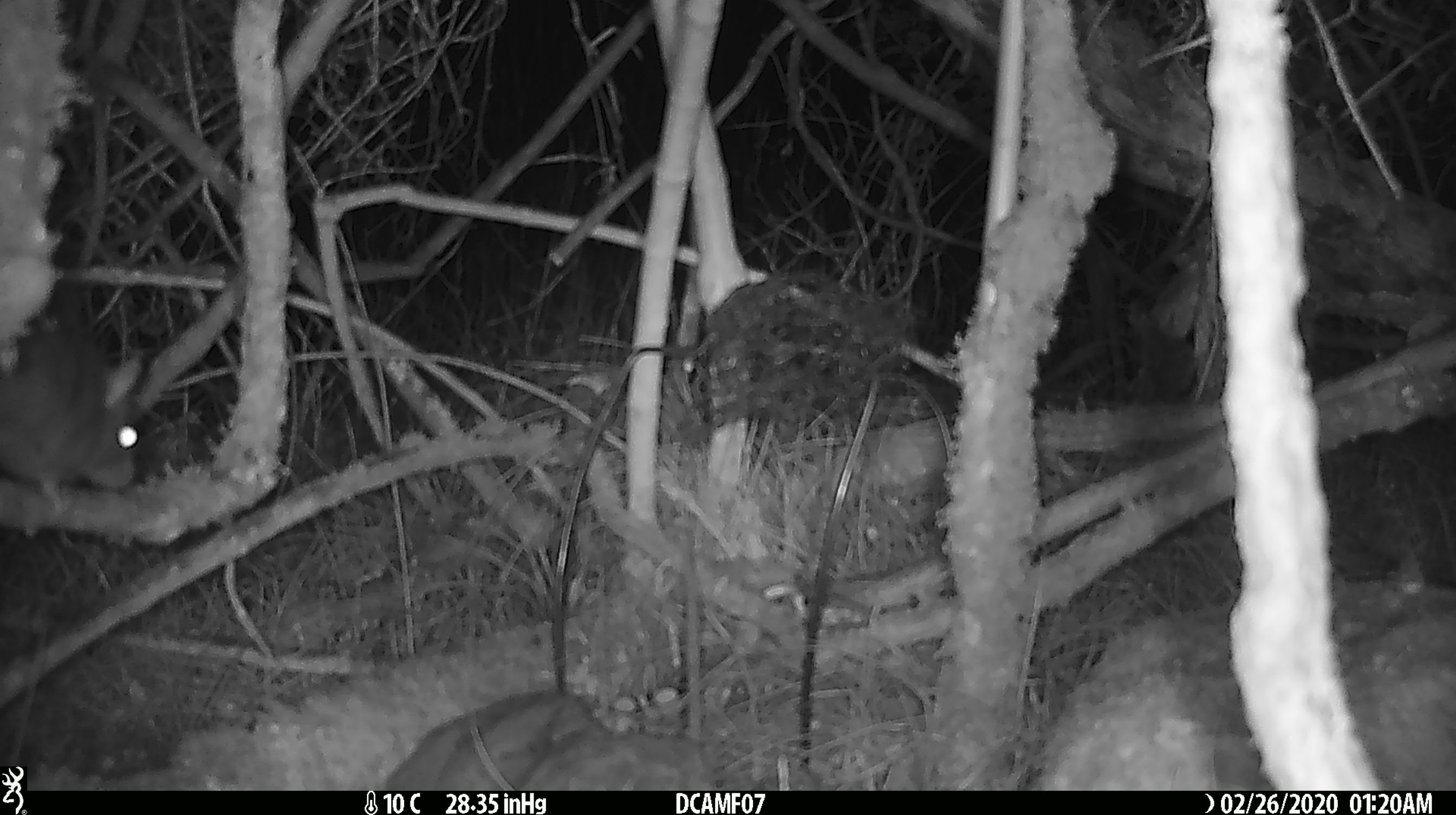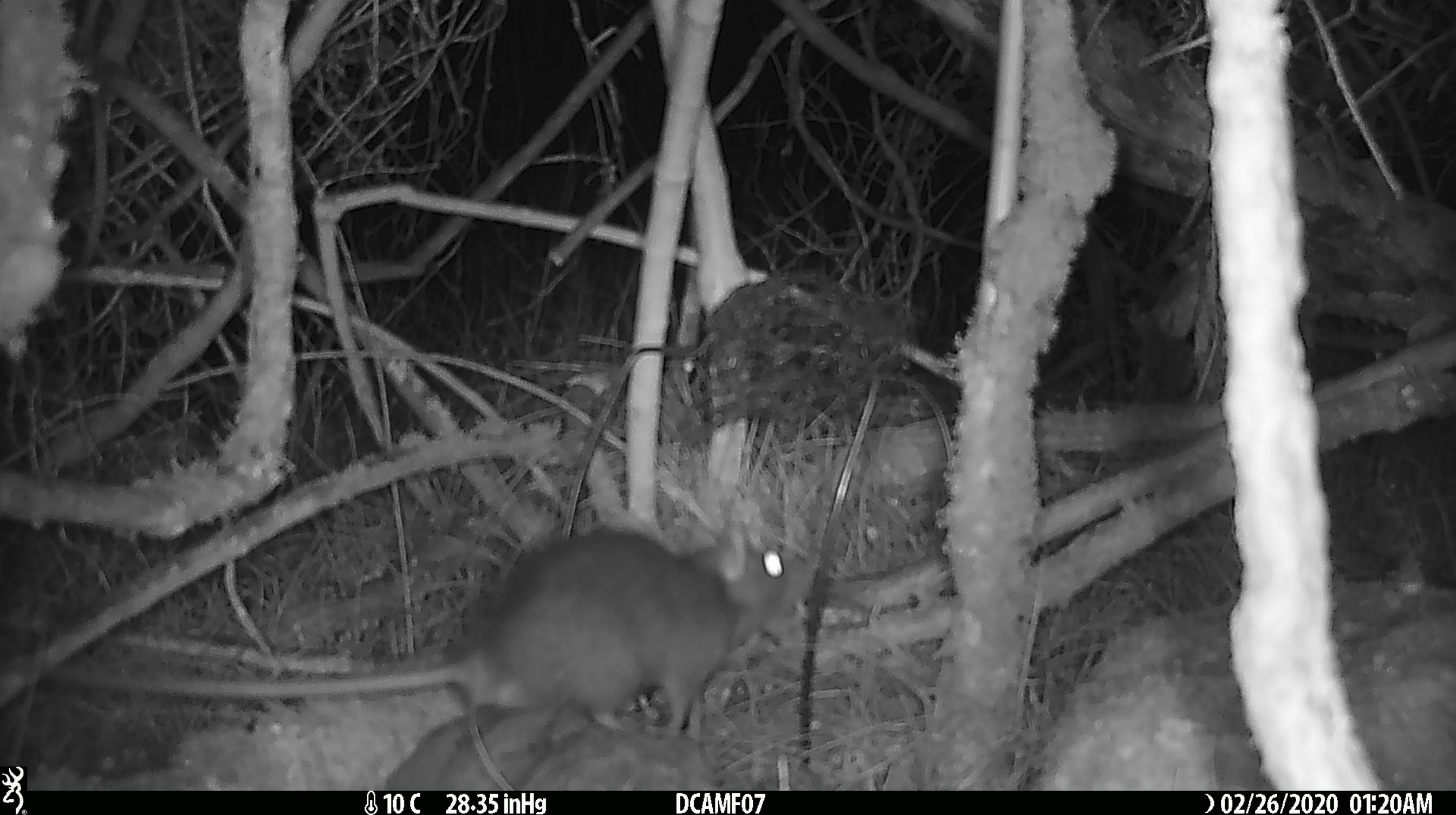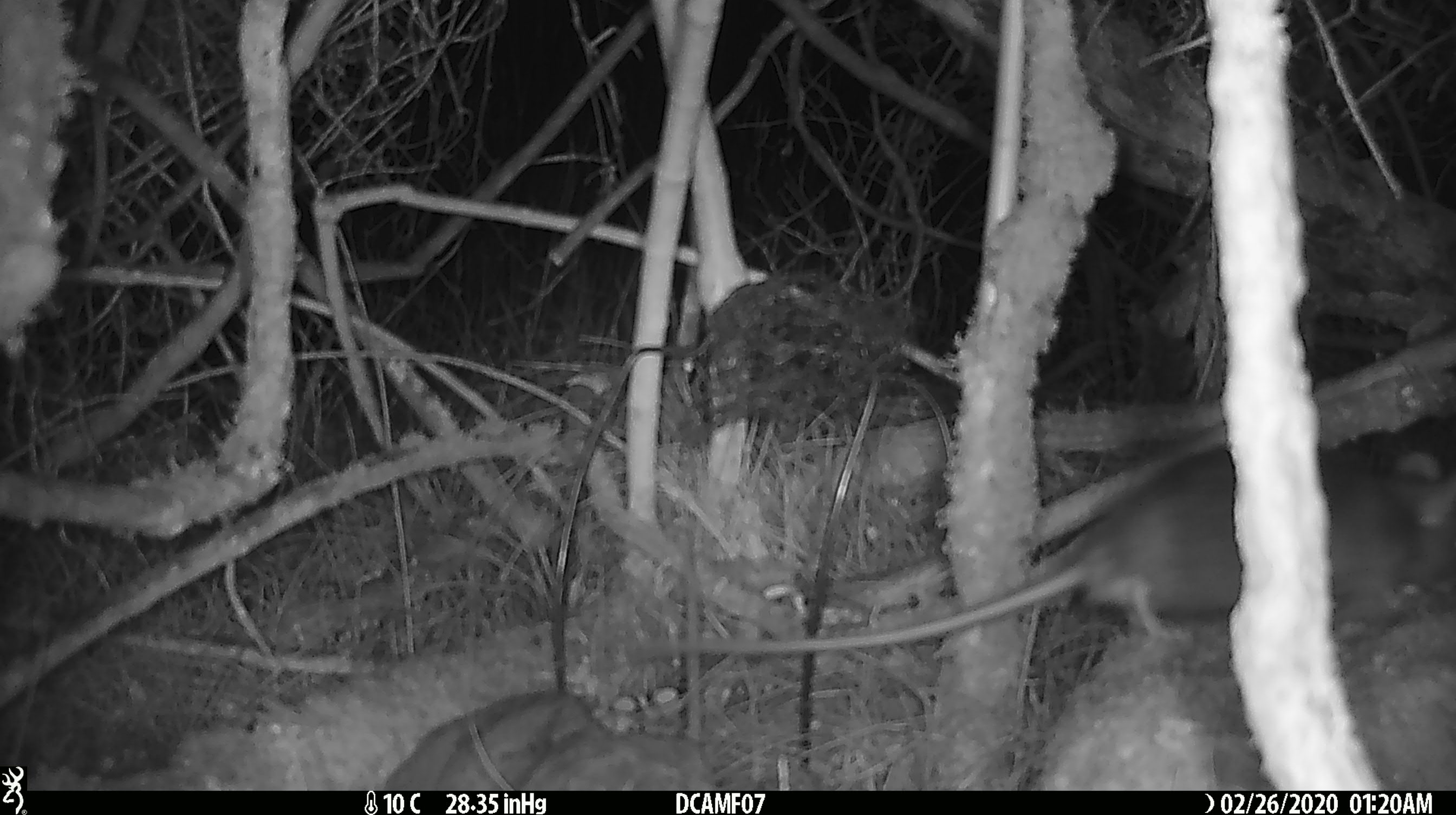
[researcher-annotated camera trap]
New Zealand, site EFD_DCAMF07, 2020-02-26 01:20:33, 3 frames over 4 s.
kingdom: Animalia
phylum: Chordata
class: Mammalia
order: Rodentia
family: Muridae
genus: Rattus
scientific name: Rattus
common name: rat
Rat (Rattus).